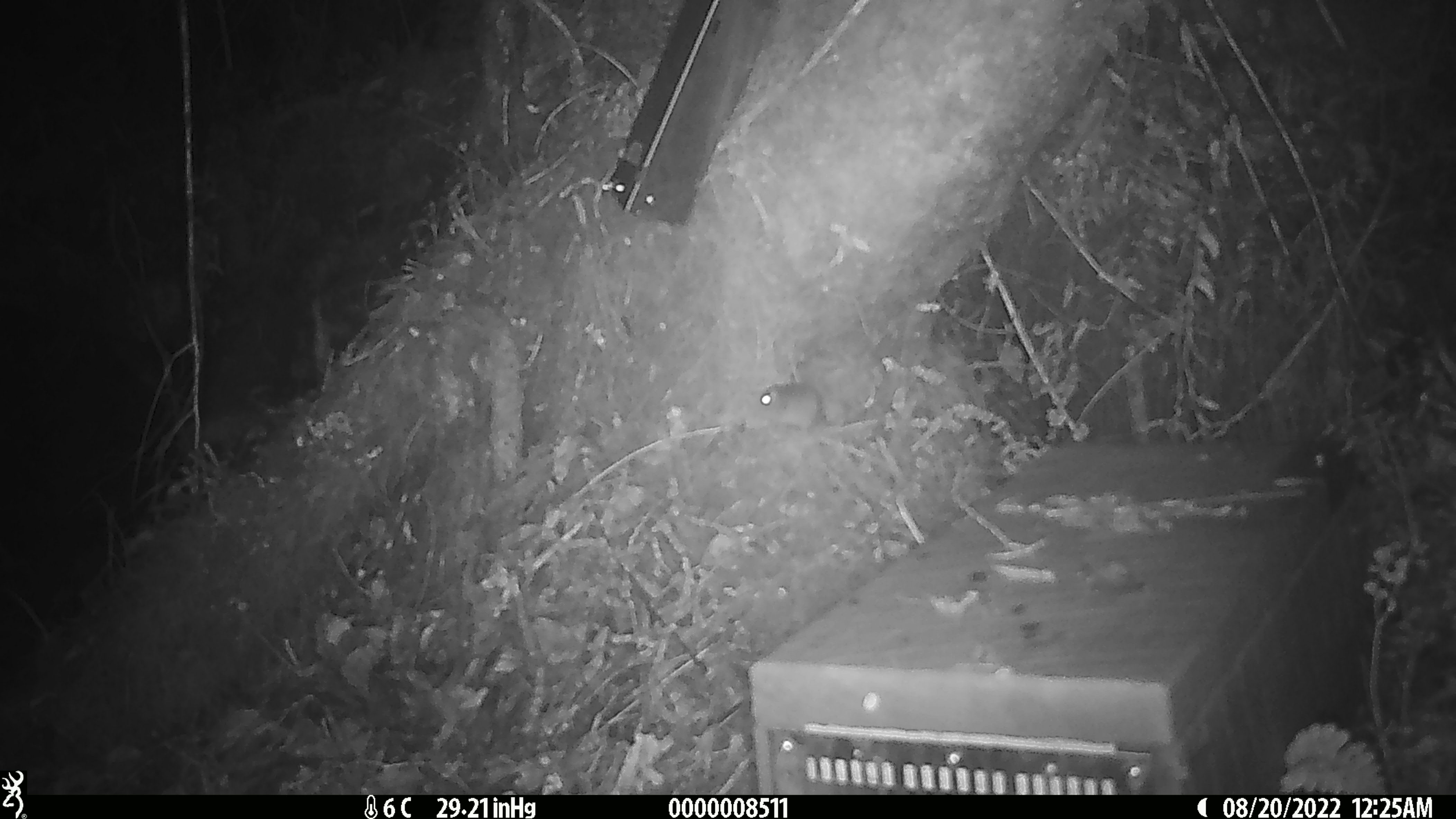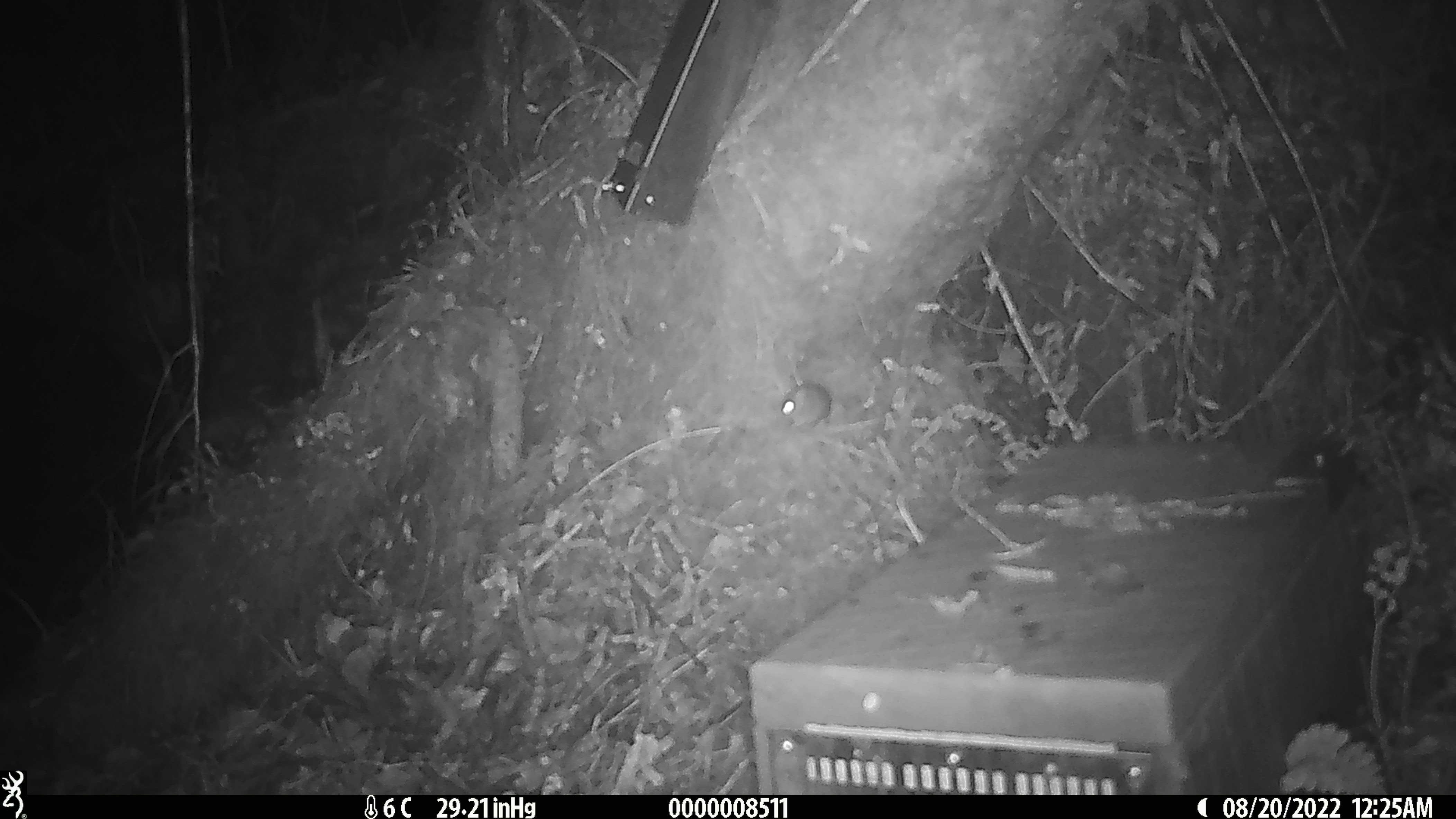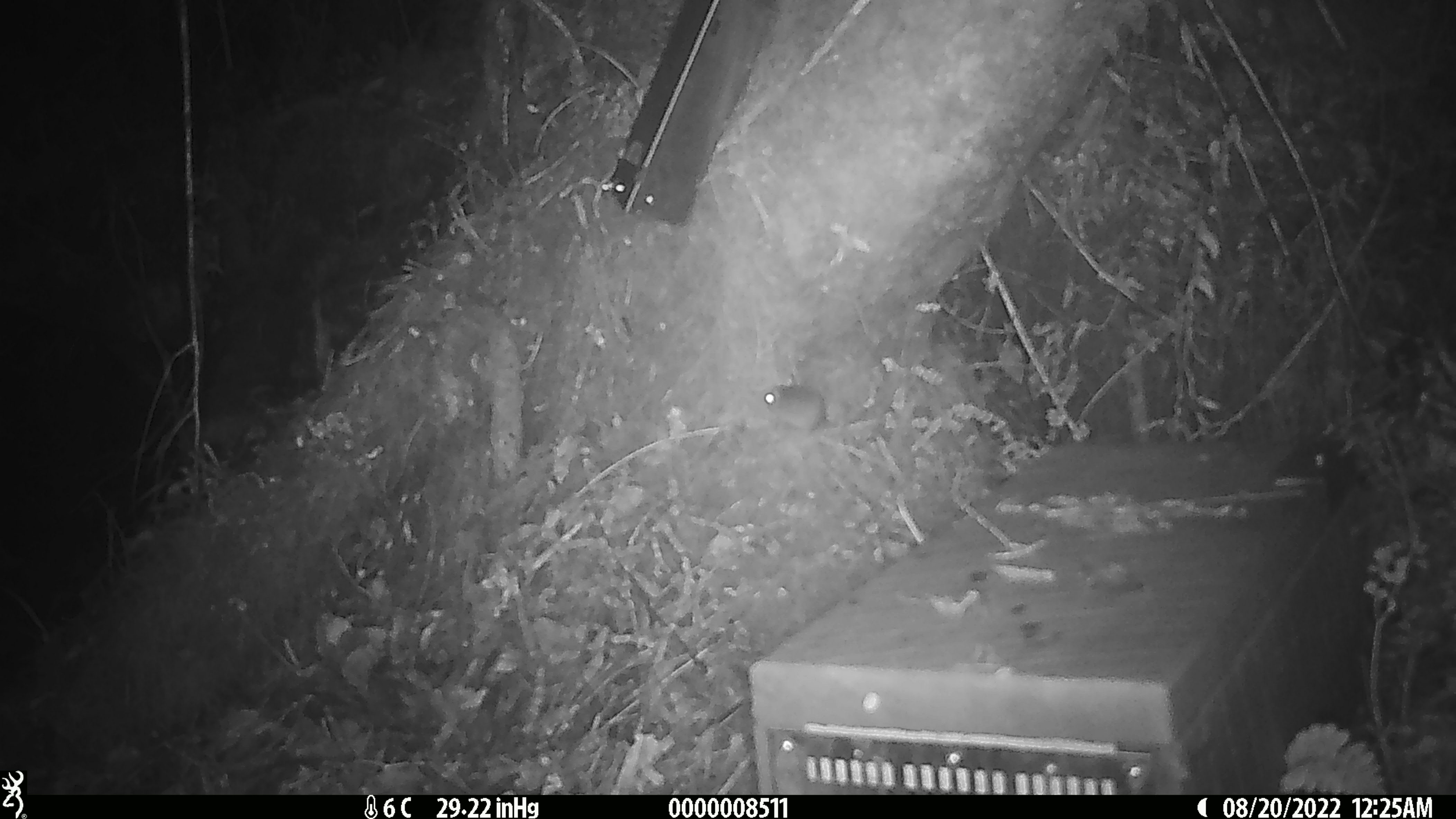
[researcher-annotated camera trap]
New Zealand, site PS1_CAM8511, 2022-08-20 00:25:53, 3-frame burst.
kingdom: Animalia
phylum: Chordata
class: Mammalia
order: Rodentia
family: Muridae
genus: Mus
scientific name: Mus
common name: mouse